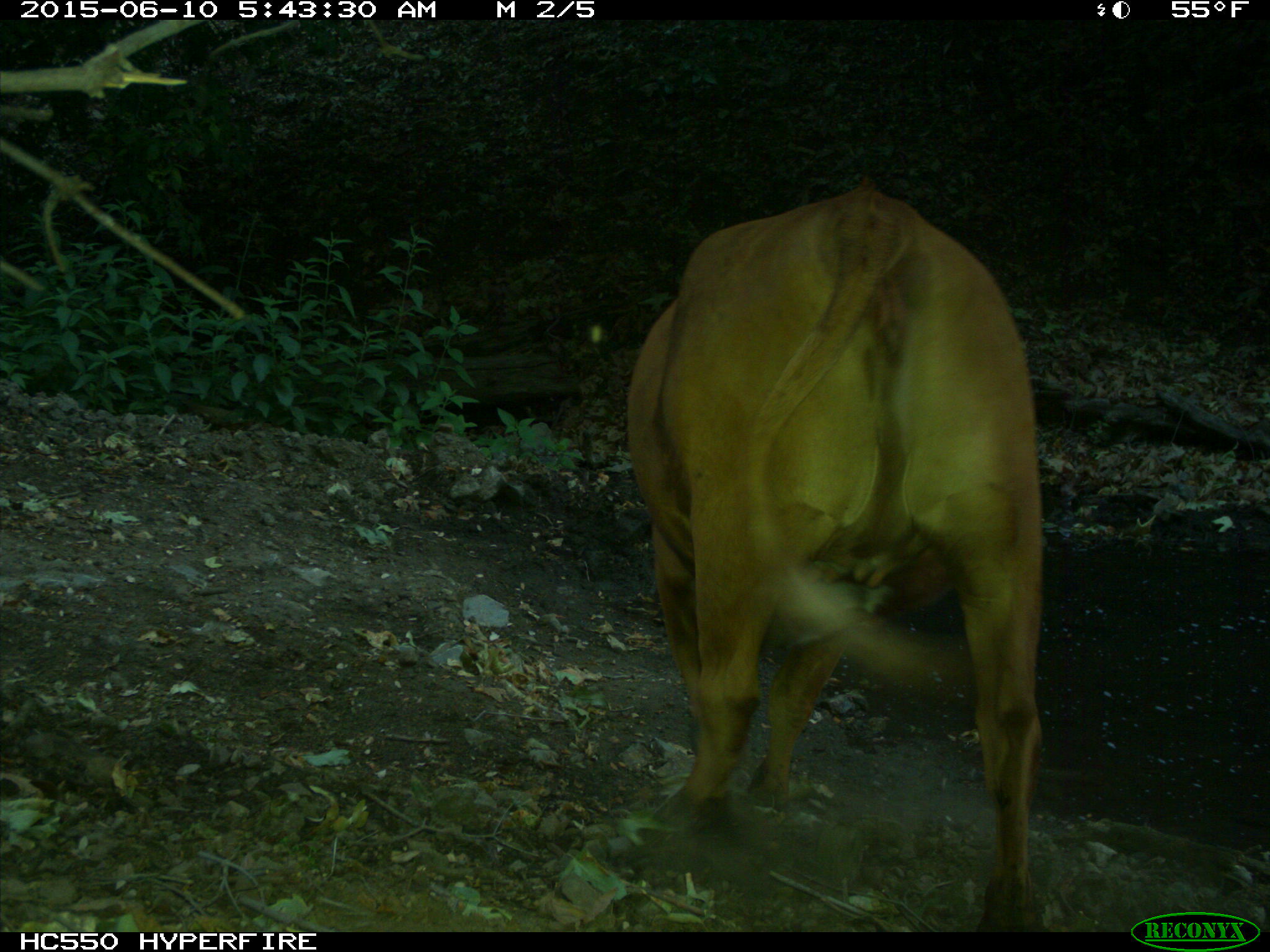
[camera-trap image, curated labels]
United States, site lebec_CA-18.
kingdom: Animalia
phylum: Chordata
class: Mammalia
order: Artiodactyla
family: Bovidae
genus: Bos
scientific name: Bos taurus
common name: domestic cow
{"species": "Bos taurus (domestic cow)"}